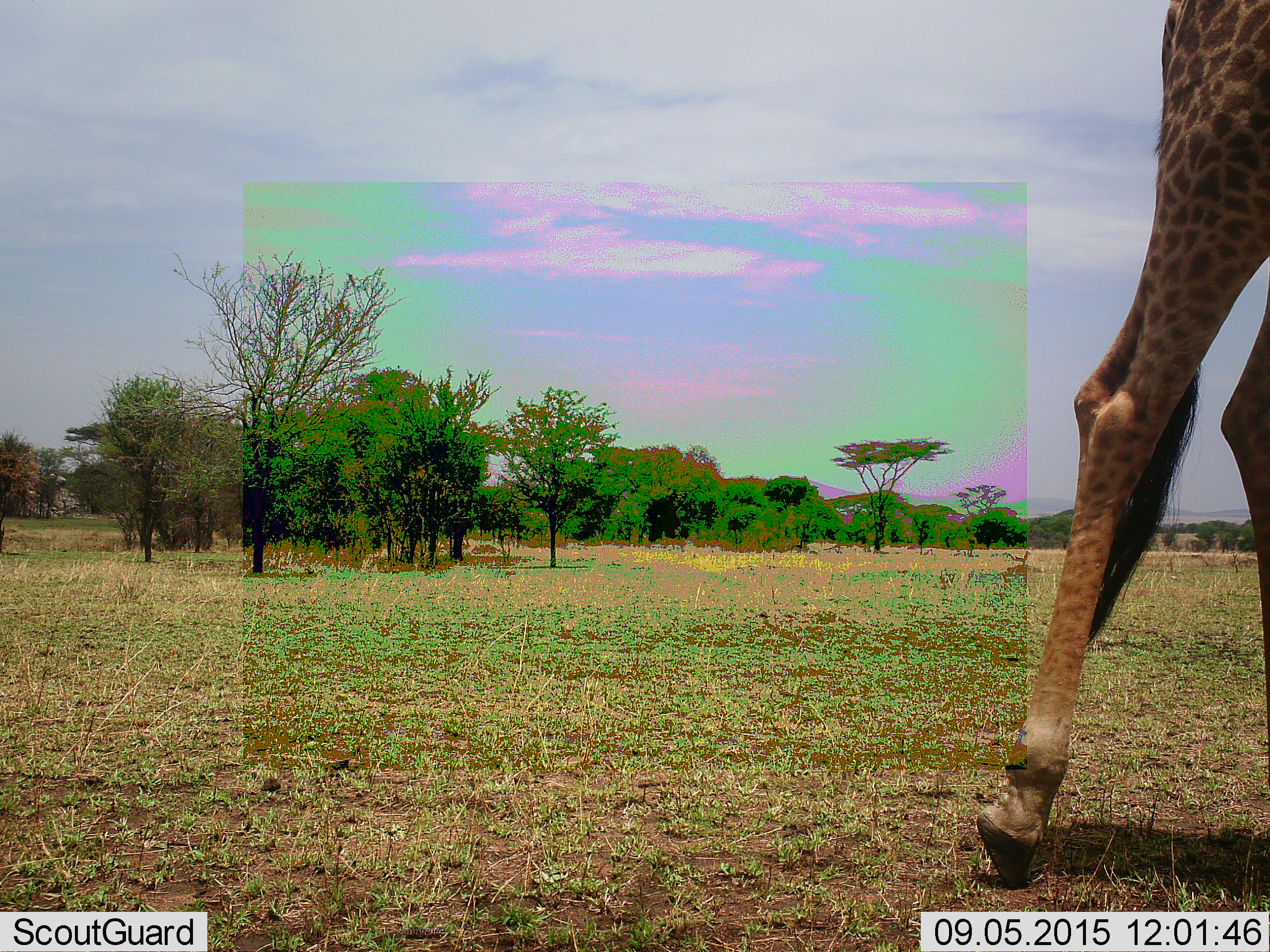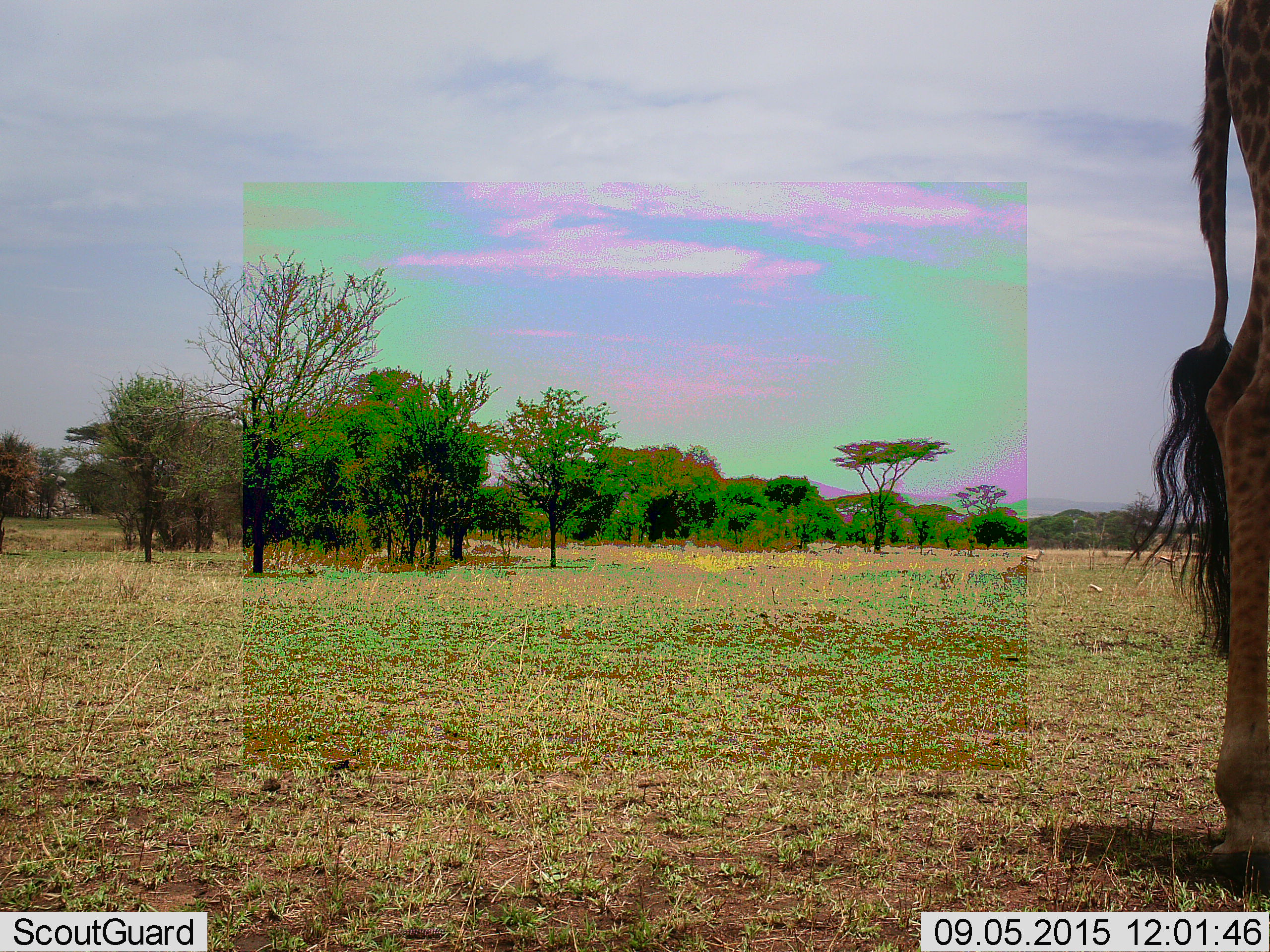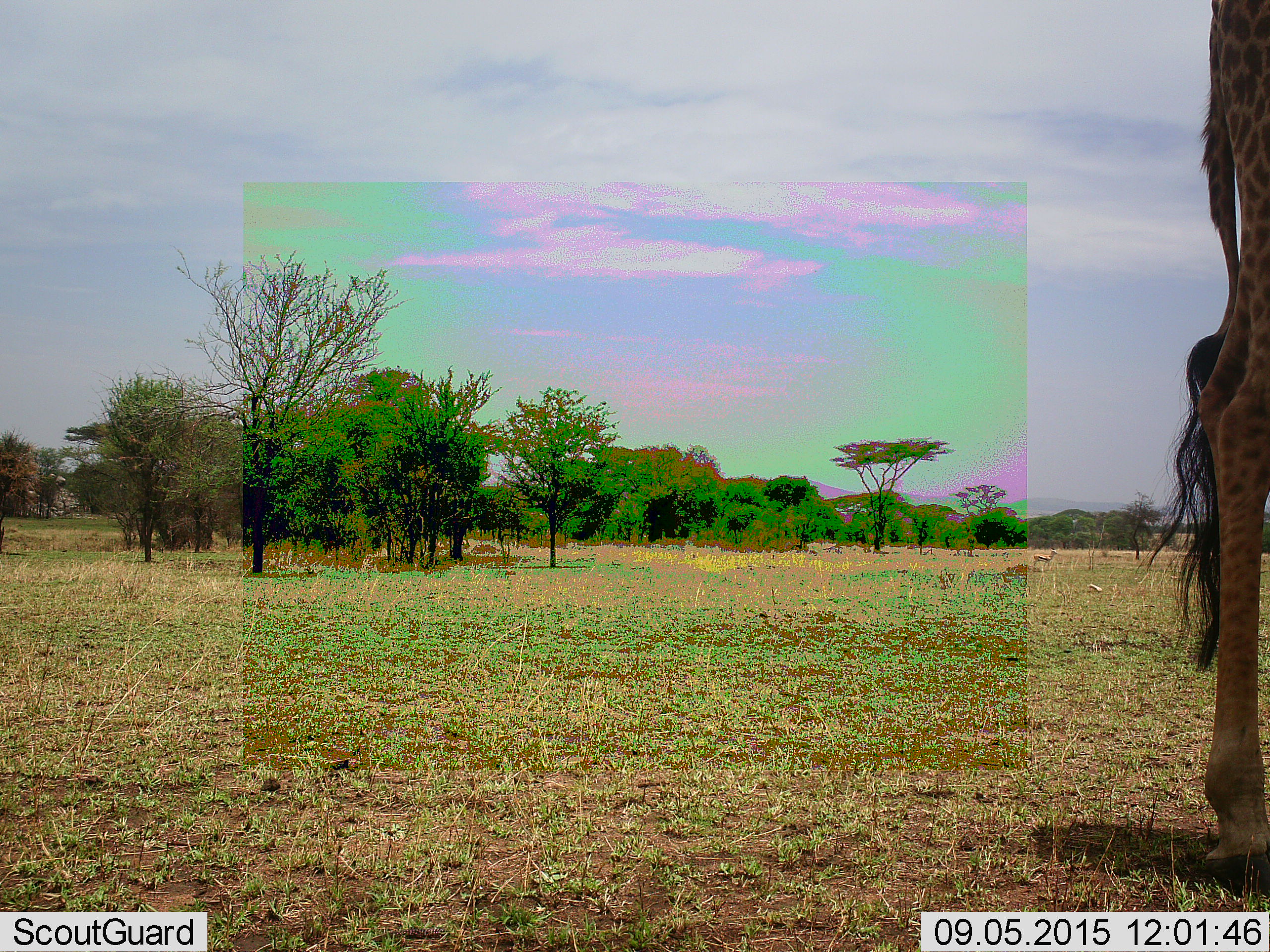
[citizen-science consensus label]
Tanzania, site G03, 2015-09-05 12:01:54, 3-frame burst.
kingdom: Animalia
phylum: Chordata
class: Mammalia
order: Artiodactyla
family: Giraffidae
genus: Giraffa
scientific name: Giraffa camelopardalis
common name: giraffe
Giraffe (Giraffa camelopardalis), count 1. Behavior (volunteer vote fractions): standing 32%, resting 0%, moving 74%, interacting 0%. Young present (vote fraction): 5%. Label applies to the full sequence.